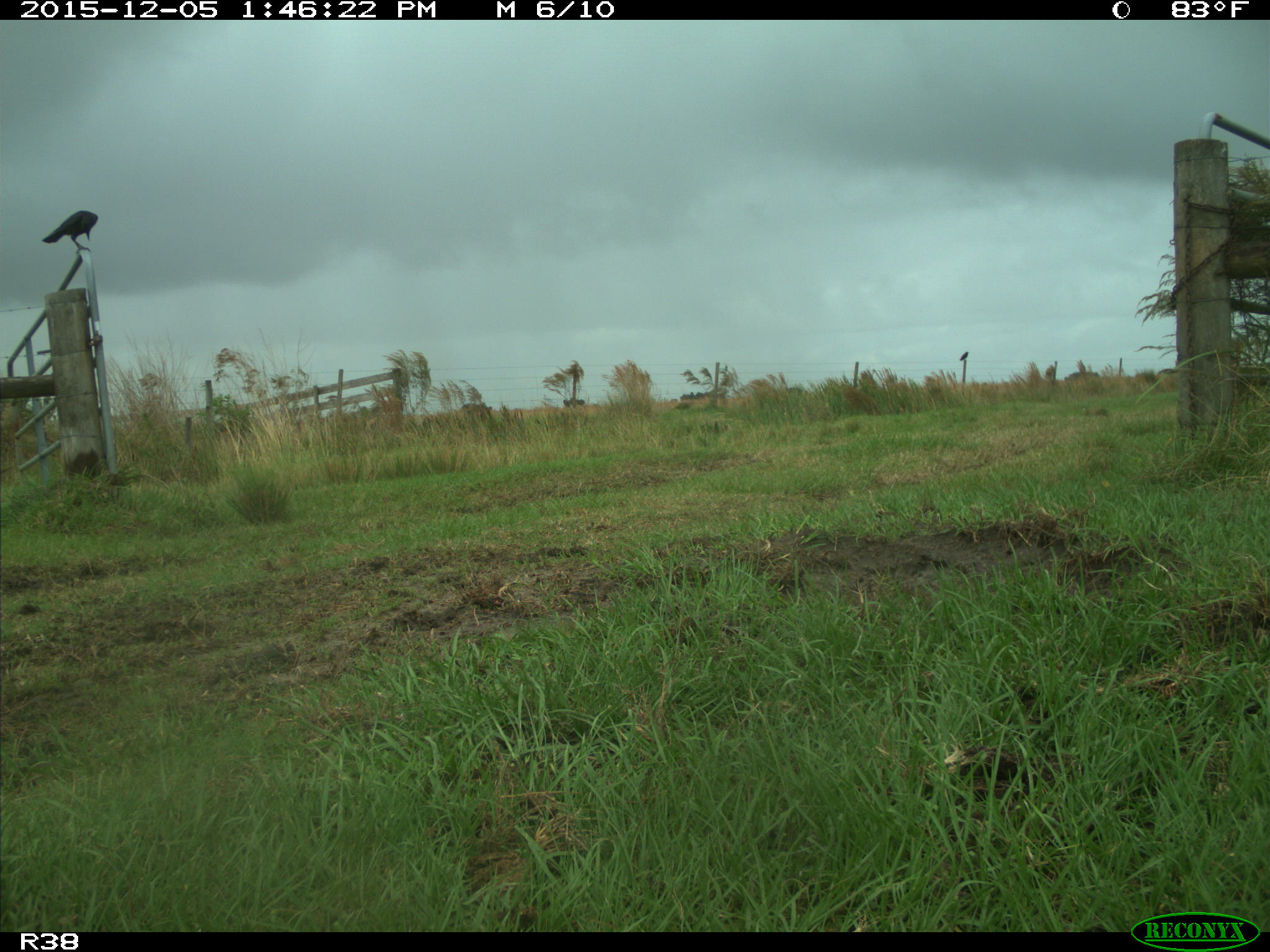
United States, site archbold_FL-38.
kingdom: Animalia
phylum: Chordata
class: Aves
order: Passeriformes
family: Corvidae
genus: Corvus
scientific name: Corvus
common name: crows and ravens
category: unidentified corvus